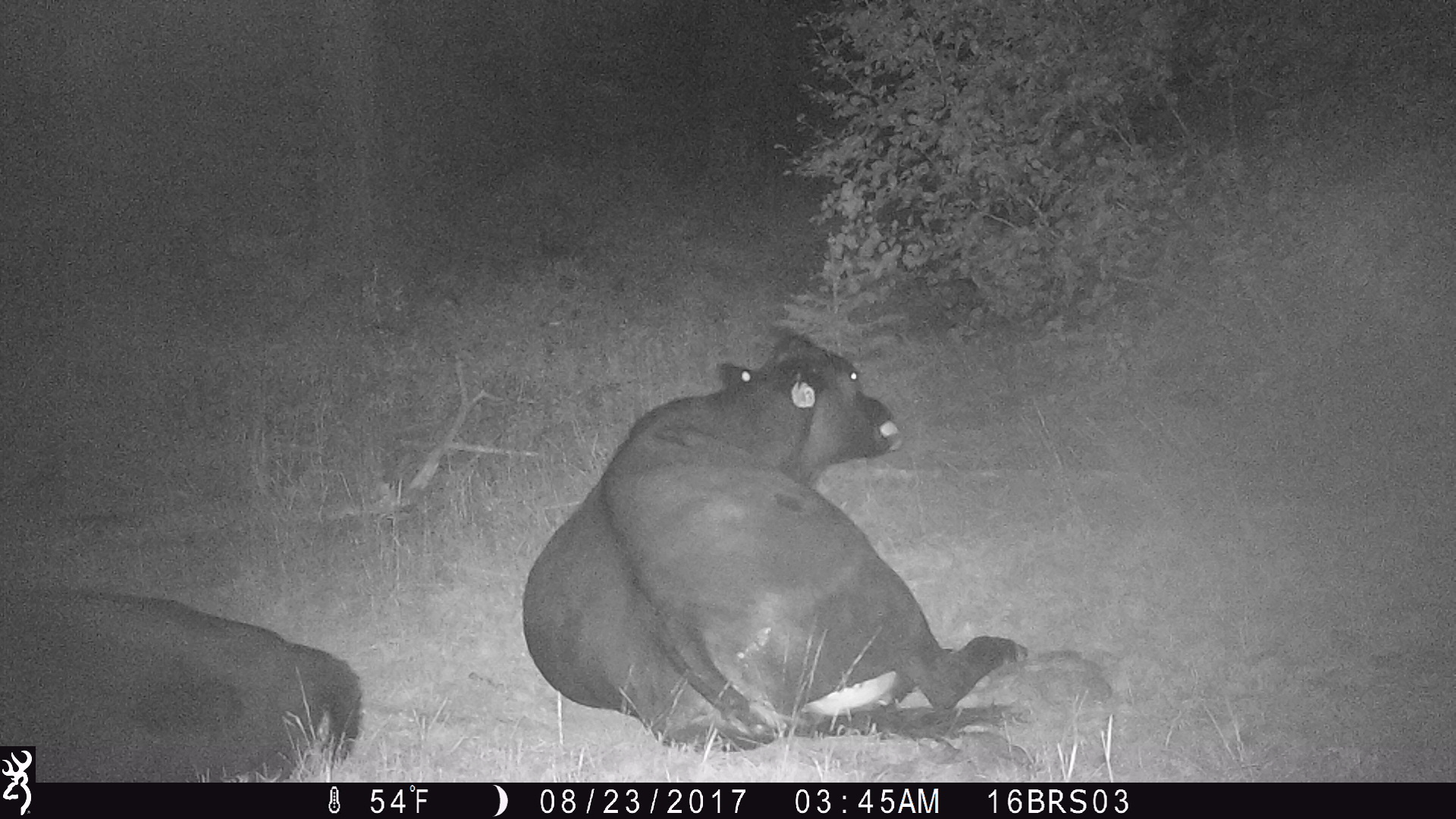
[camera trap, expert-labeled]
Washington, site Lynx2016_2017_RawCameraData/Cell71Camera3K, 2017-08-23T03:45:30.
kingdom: Animalia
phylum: Chordata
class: Mammalia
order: Artiodactyla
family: Bovidae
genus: Bos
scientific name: Bos taurus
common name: domestic cattle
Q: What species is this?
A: Domestic cattle (Bos taurus).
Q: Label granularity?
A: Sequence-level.